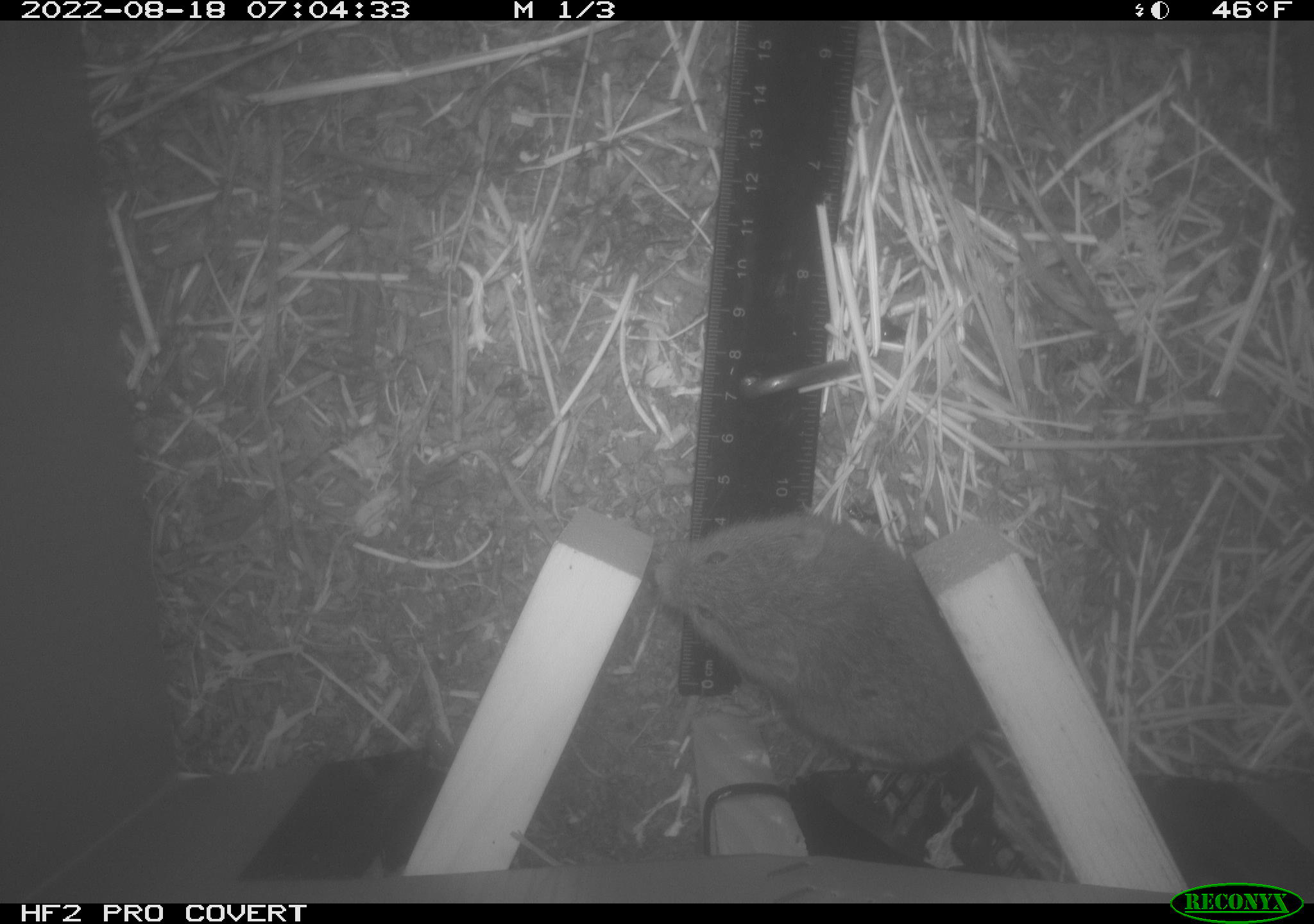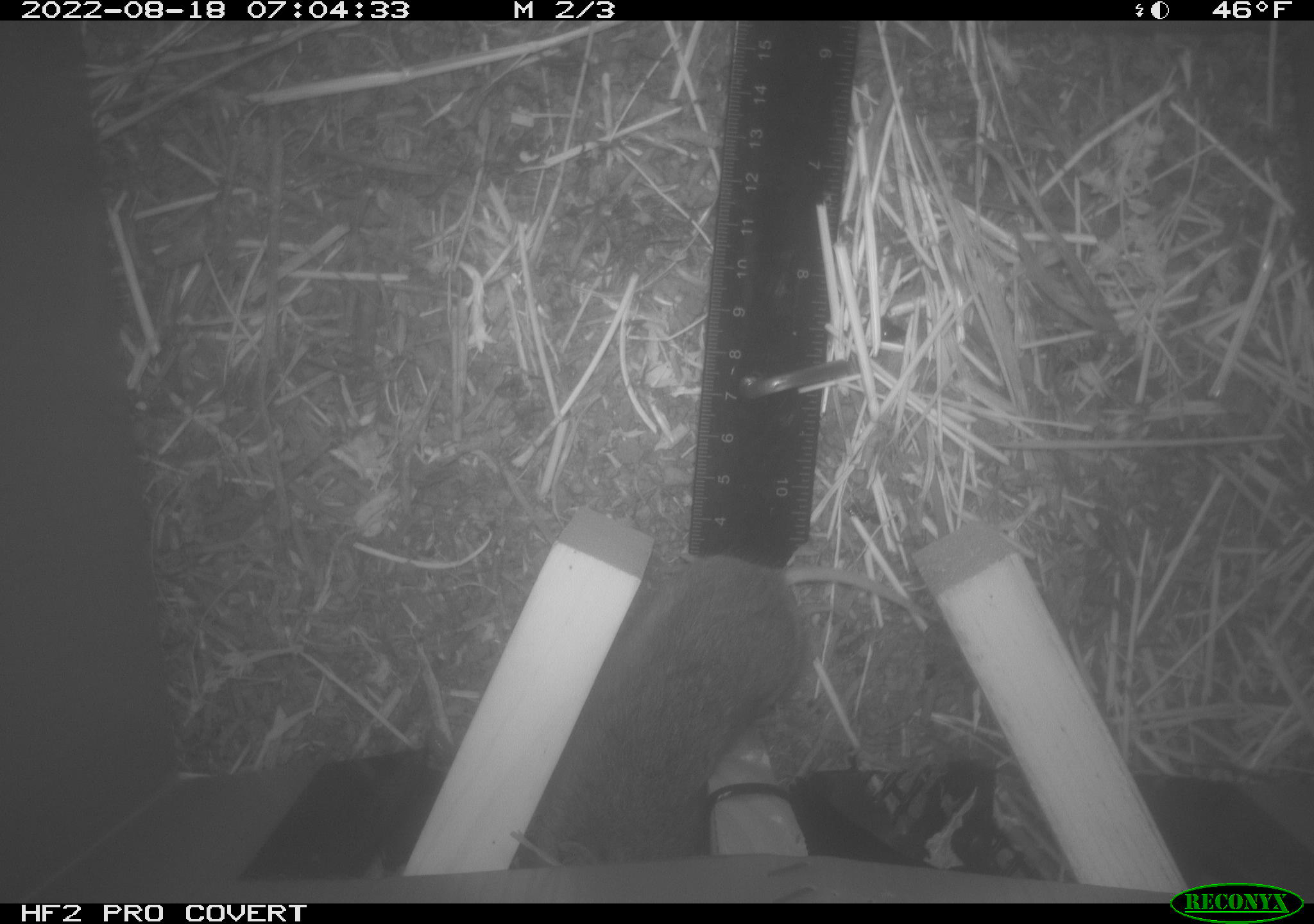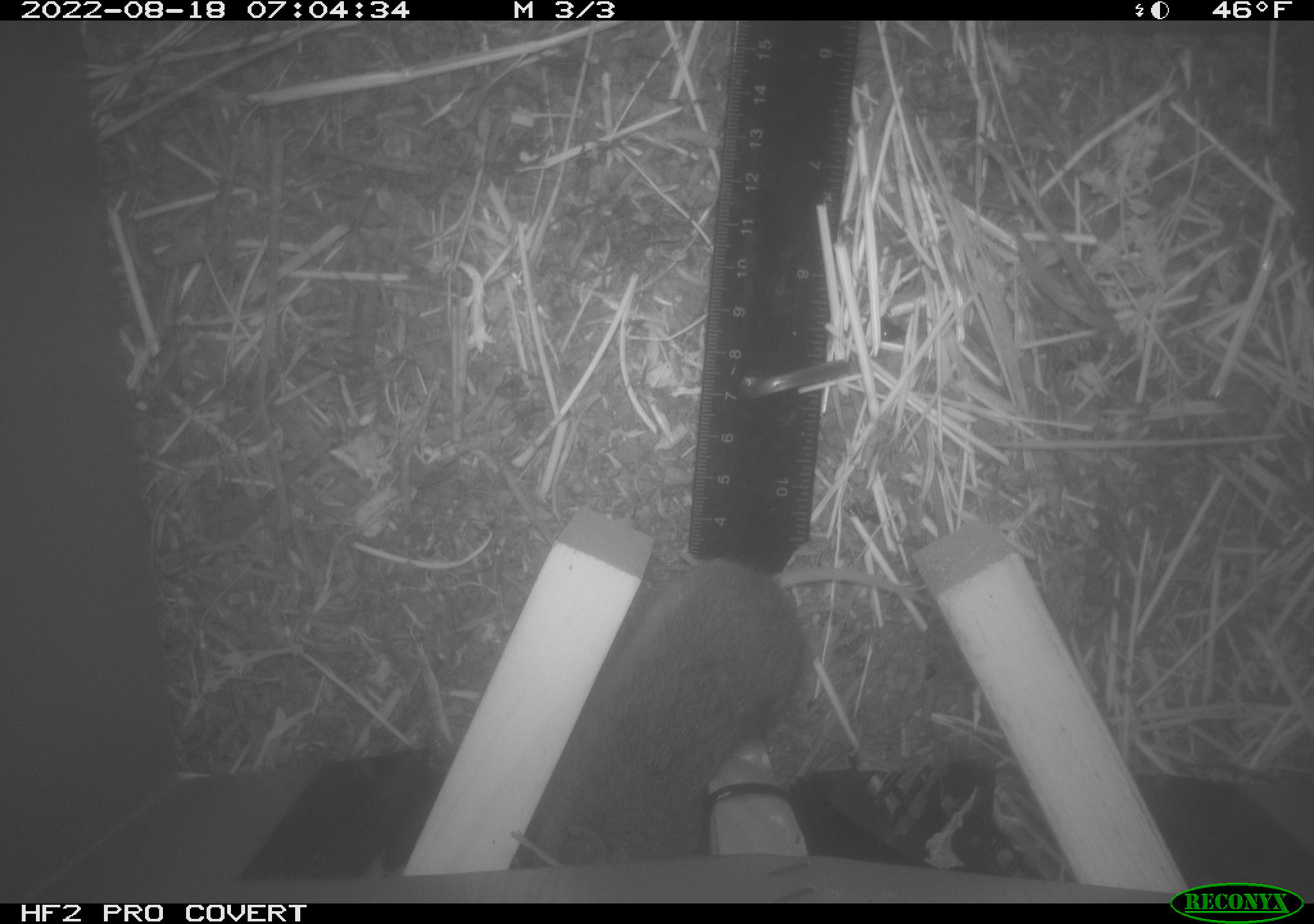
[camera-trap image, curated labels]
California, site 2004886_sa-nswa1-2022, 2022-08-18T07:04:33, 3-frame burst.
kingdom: Animalia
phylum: Chordata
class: Mammalia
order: Rodentia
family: Cricetidae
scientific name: Cricetidae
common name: hamsters, voles, lemmings, and allies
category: cricetidae family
Cricetidae family (hamsters, voles, lemmings, and allies) (Cricetidae).